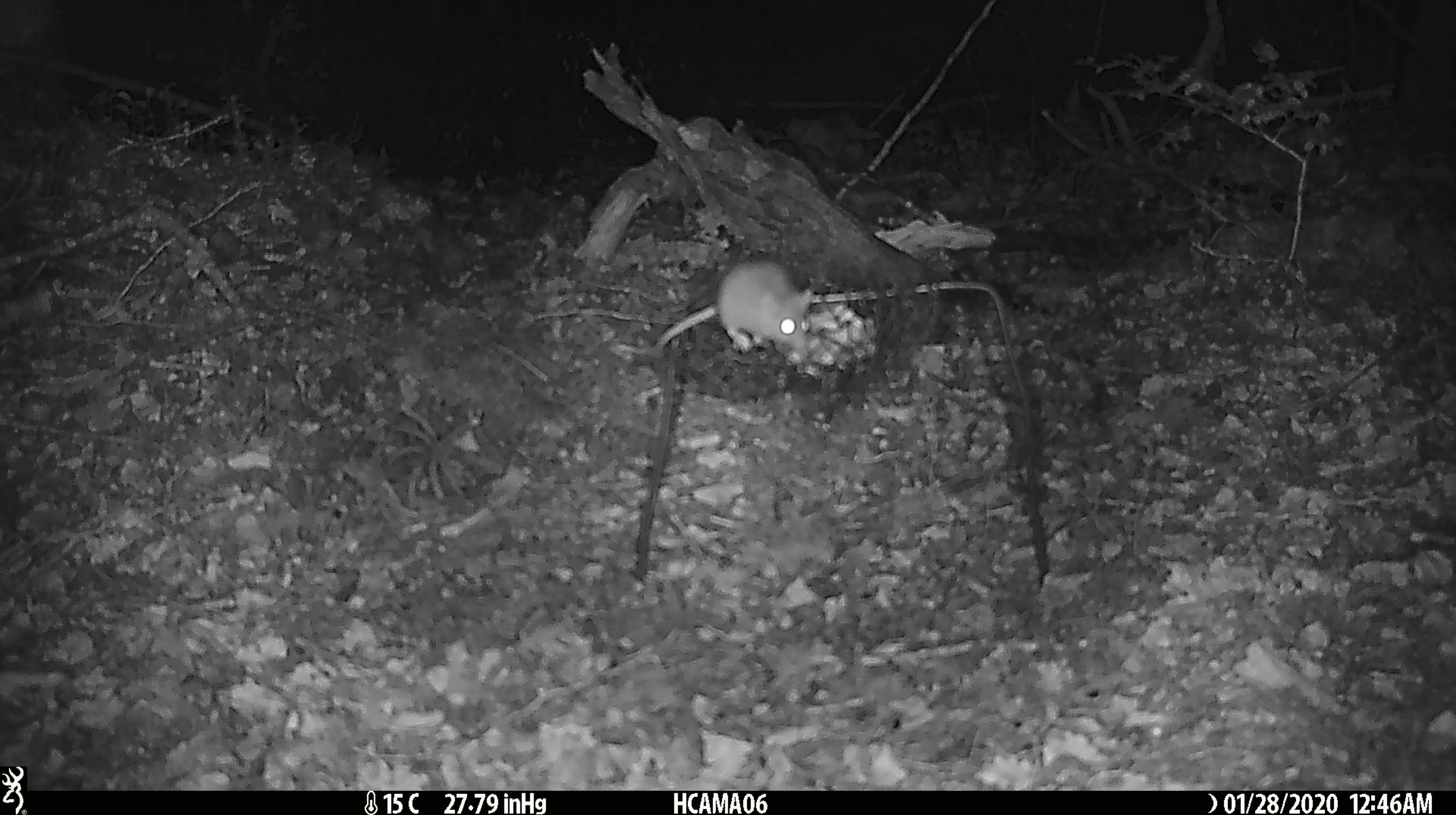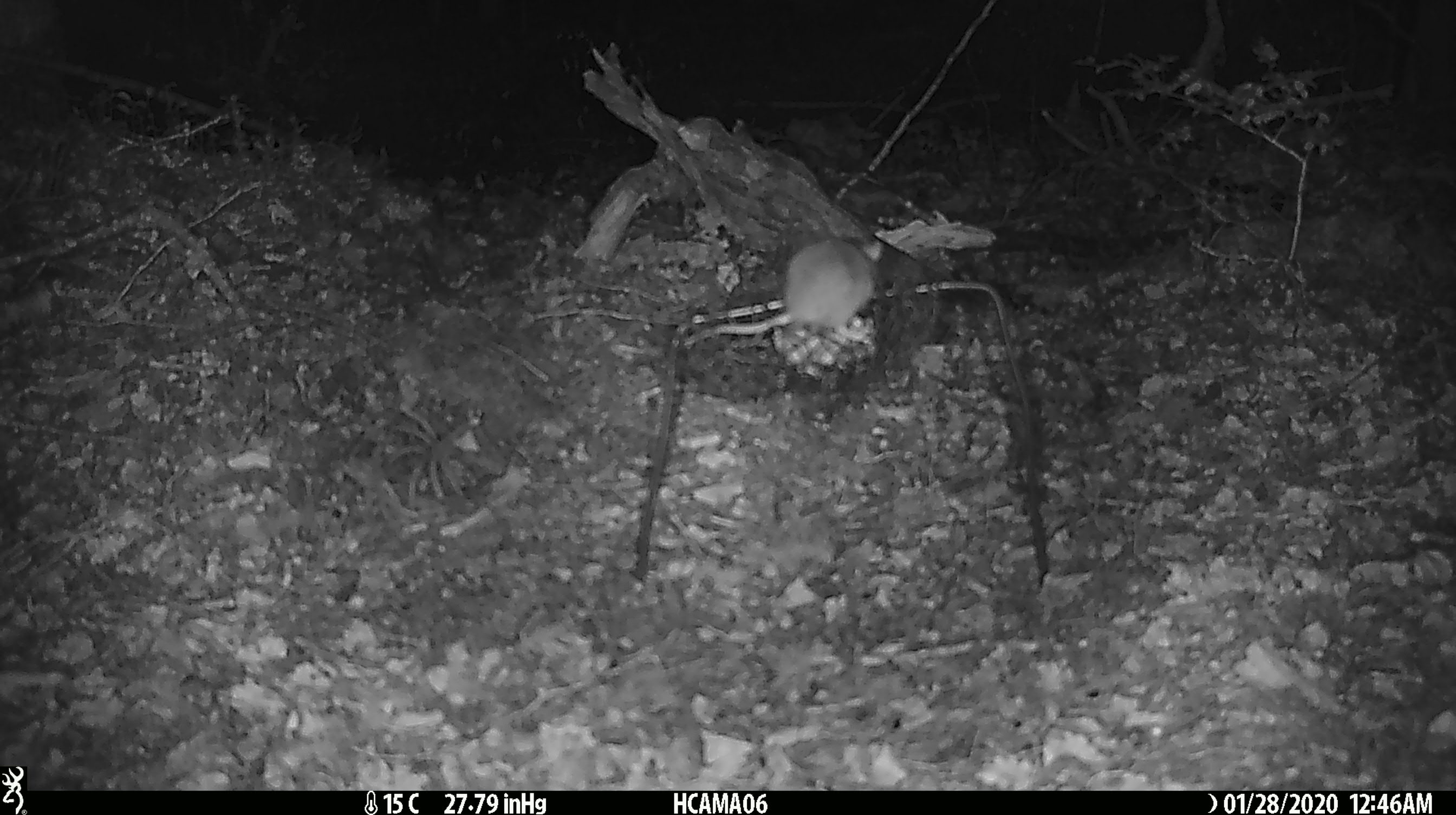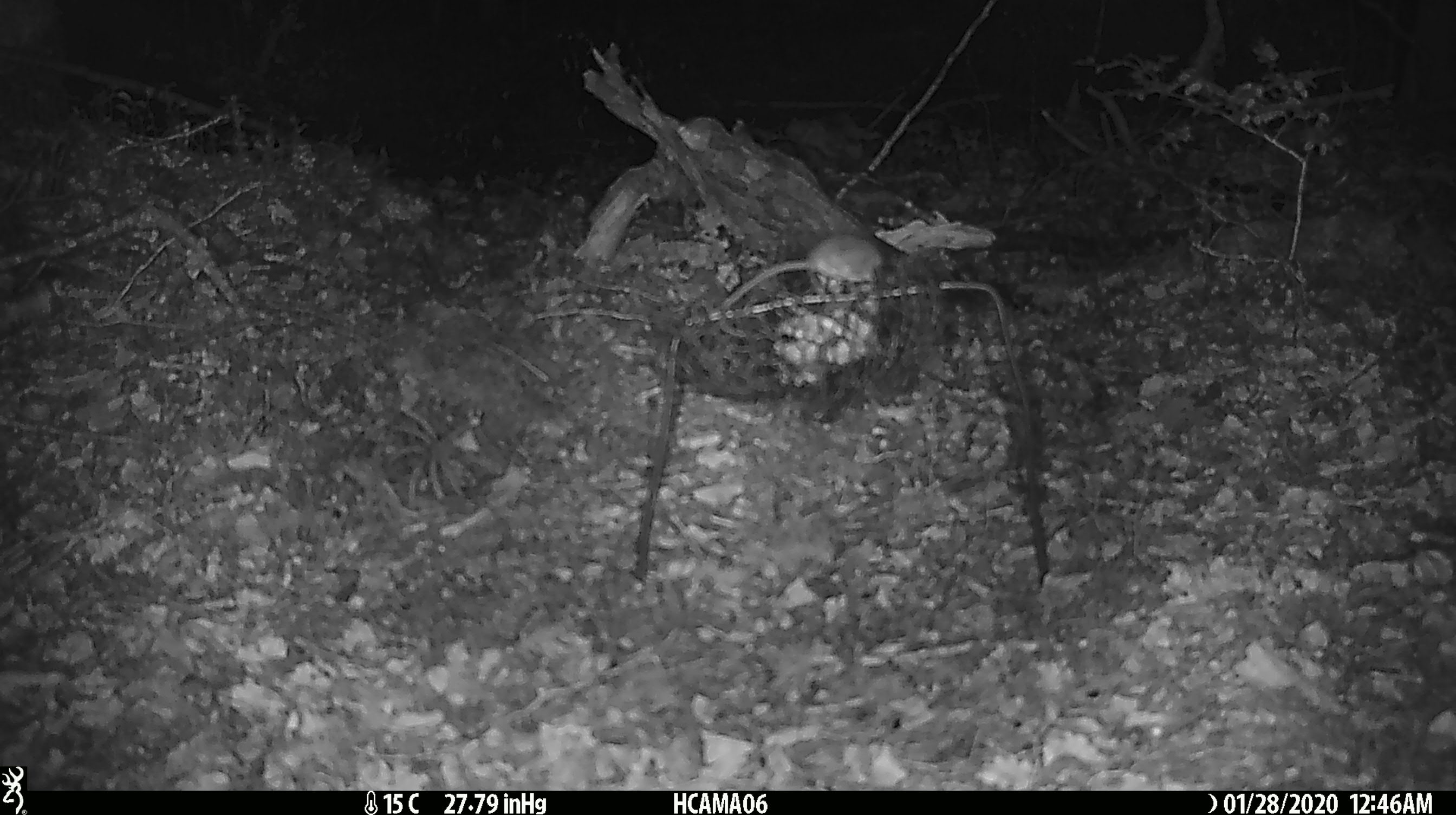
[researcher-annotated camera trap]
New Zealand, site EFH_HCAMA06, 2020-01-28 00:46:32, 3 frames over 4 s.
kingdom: Animalia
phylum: Chordata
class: Mammalia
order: Rodentia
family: Muridae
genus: Mus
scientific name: Mus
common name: mouse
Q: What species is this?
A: Mouse (Mus).